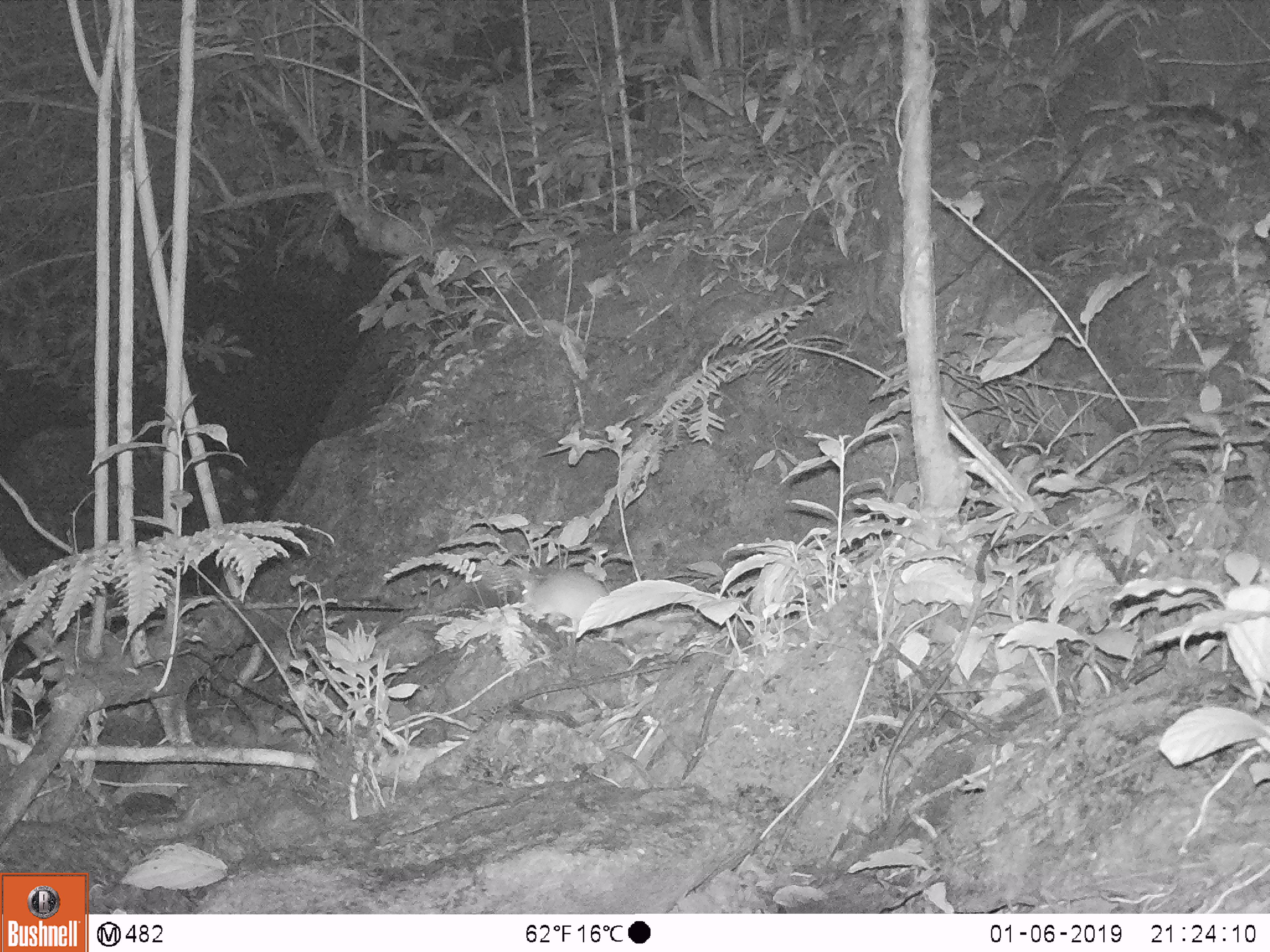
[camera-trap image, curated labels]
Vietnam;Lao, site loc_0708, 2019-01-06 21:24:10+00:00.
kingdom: Animalia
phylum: Chordata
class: Mammalia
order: Rodentia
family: Muridae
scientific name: Muridae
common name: old-world mice and rats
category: unidentified murid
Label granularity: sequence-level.